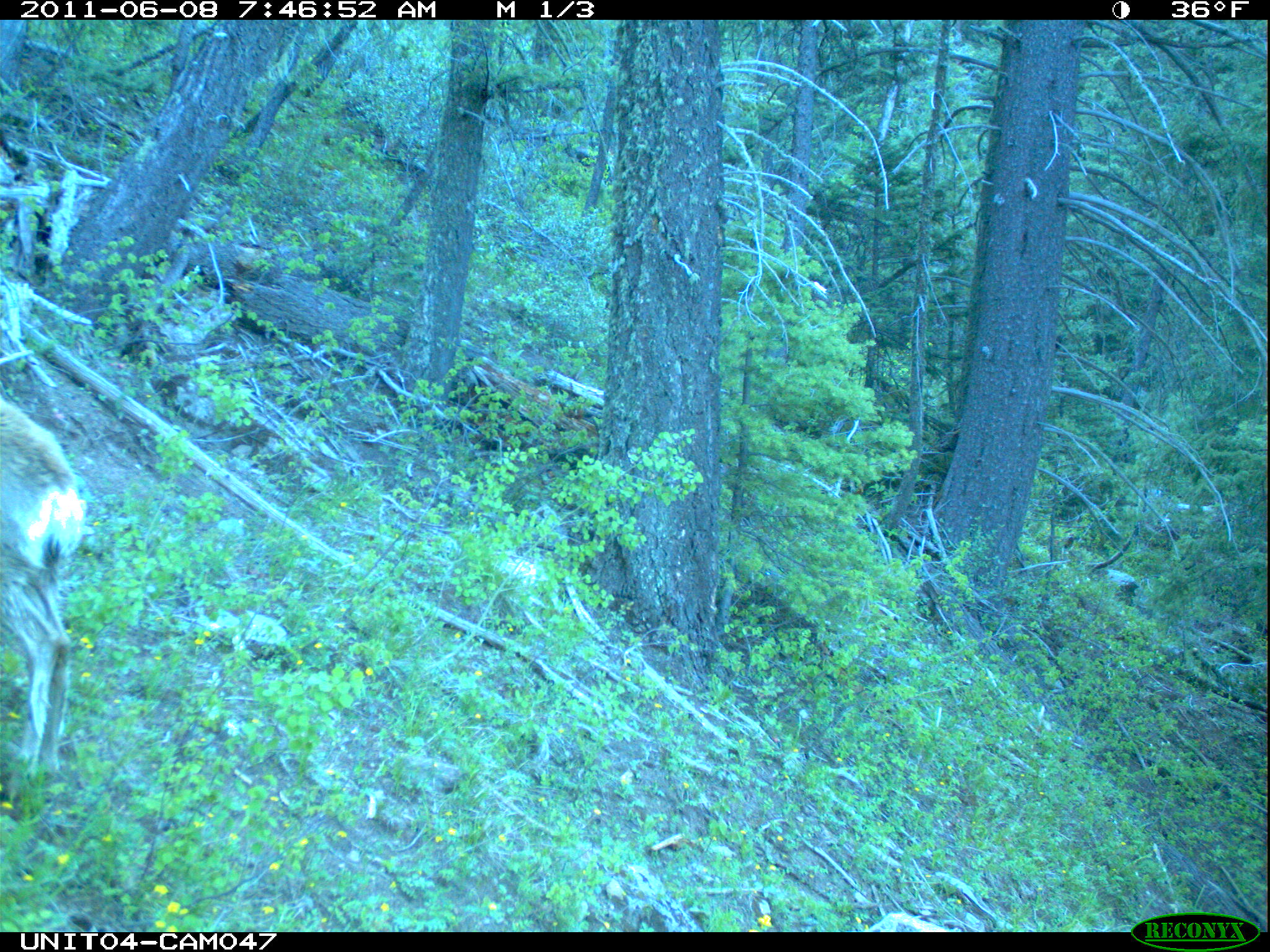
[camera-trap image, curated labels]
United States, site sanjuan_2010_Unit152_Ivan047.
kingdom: Animalia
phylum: Chordata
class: Mammalia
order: Artiodactyla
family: Cervidae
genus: Odocoileus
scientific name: Odocoileus hemionus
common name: mule deer